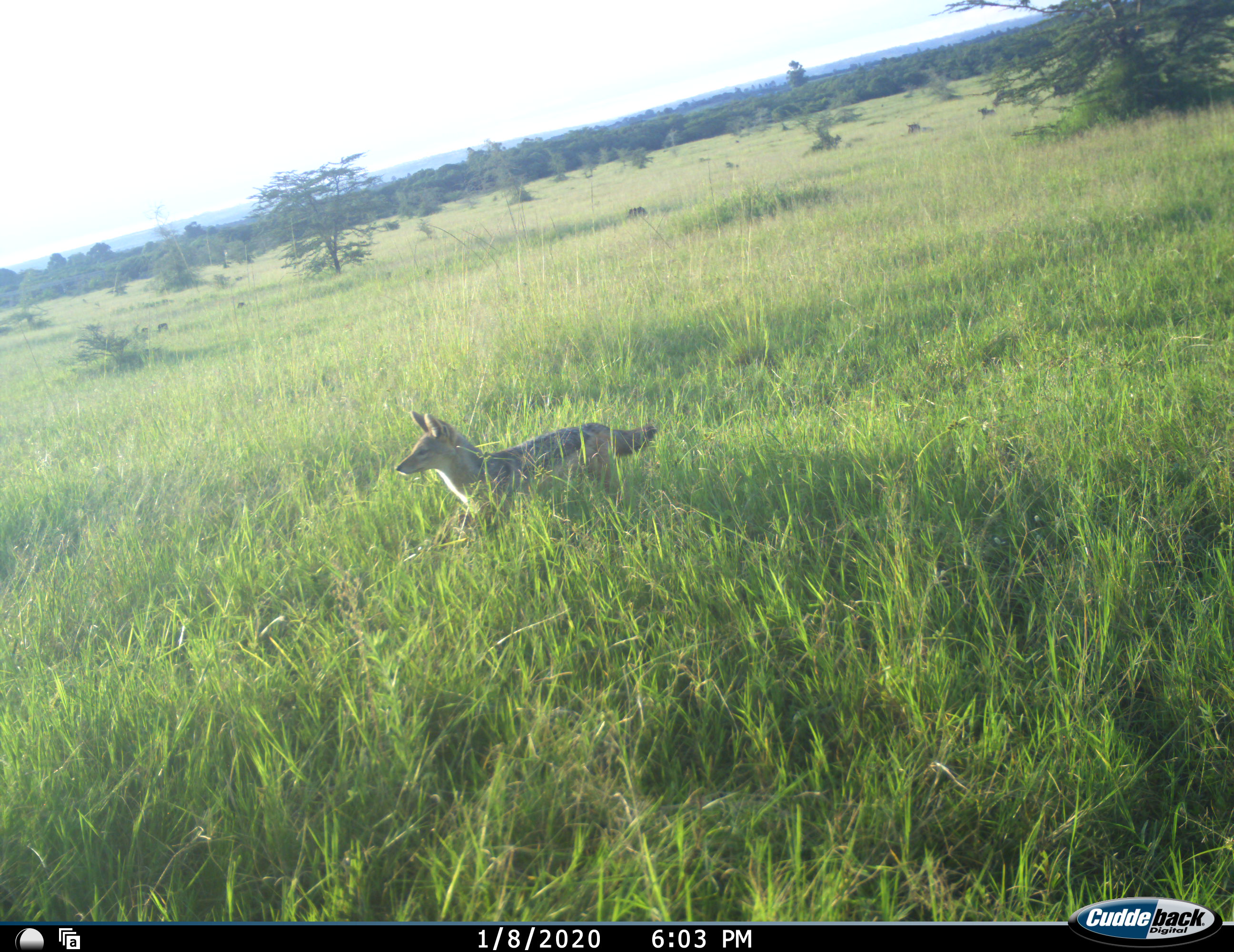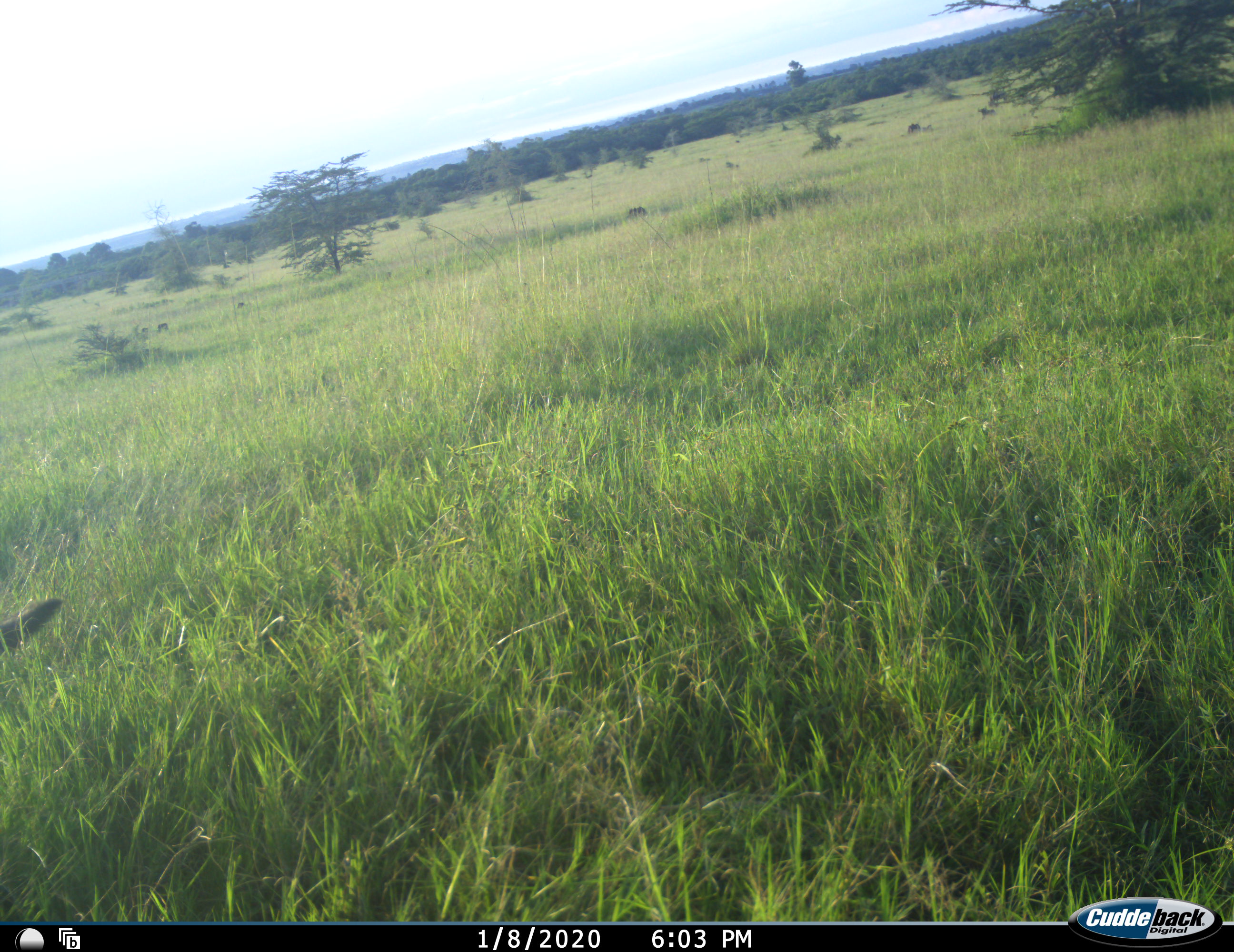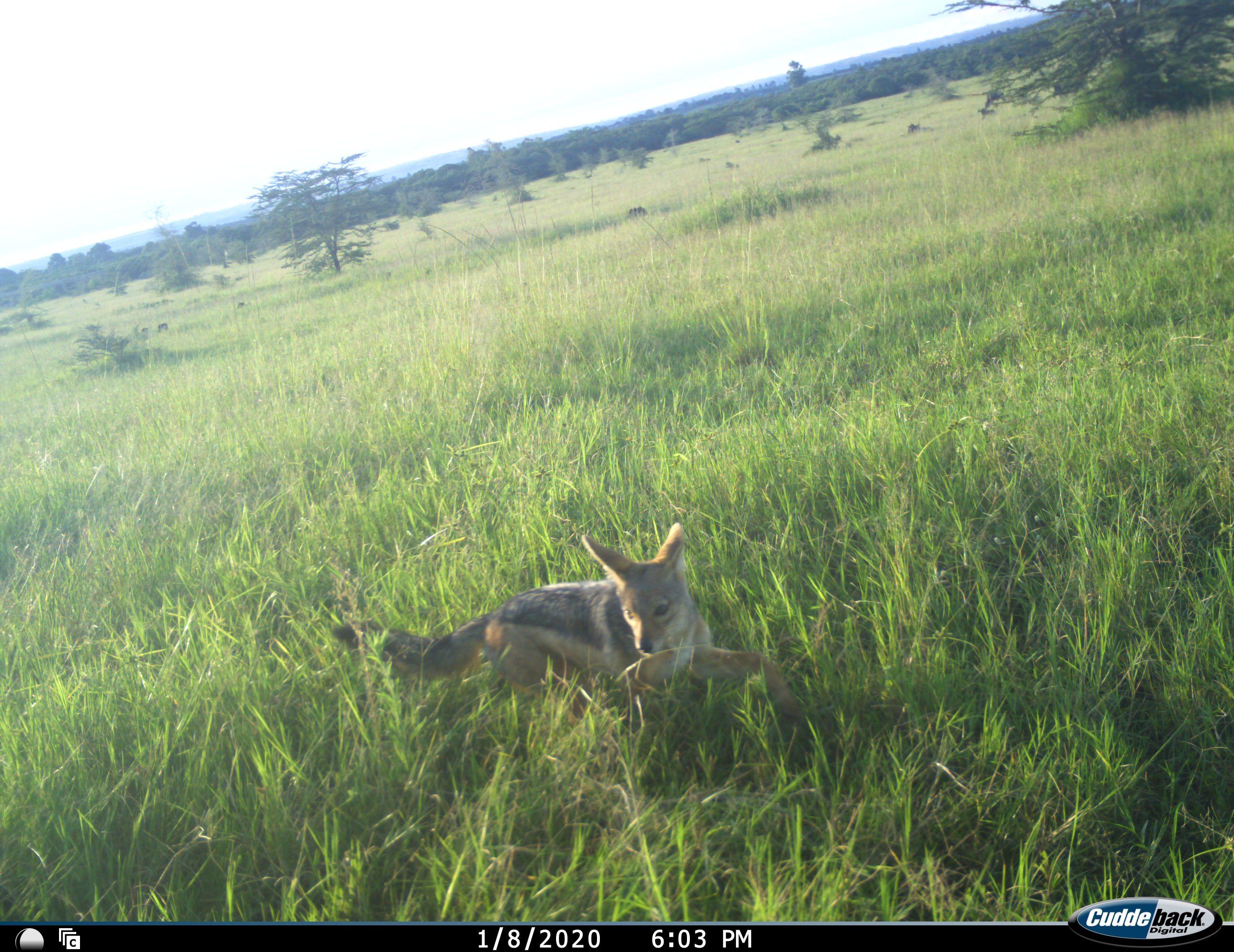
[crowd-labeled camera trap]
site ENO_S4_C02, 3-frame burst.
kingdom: Animalia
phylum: Chordata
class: Mammalia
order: Carnivora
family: Canidae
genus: Lupulella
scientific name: Lupulella mesomelas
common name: black-backed jackal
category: jackalblackbacked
Jackalblackbacked (black-backed jackal) (Lupulella mesomelas), count 1. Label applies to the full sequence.